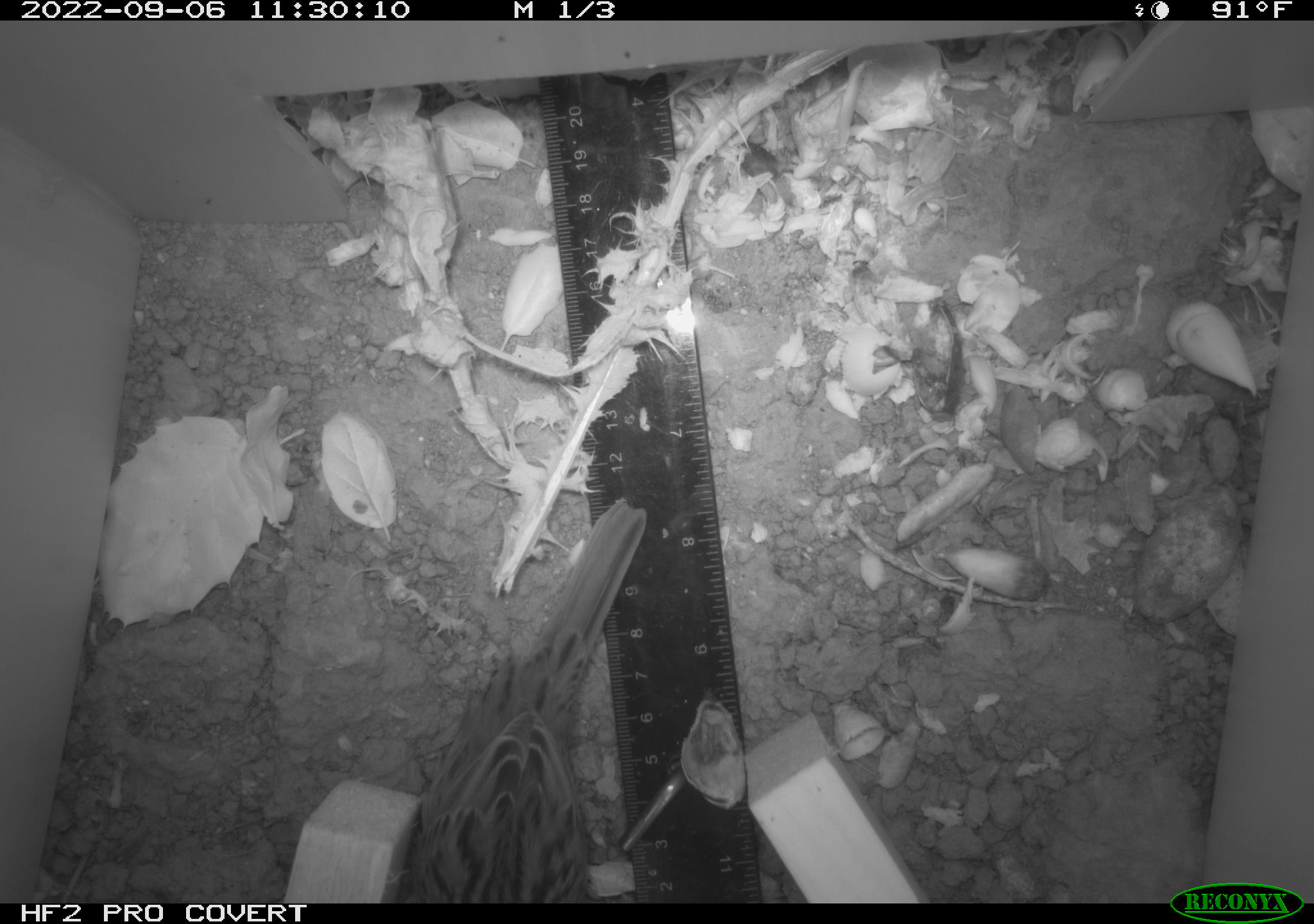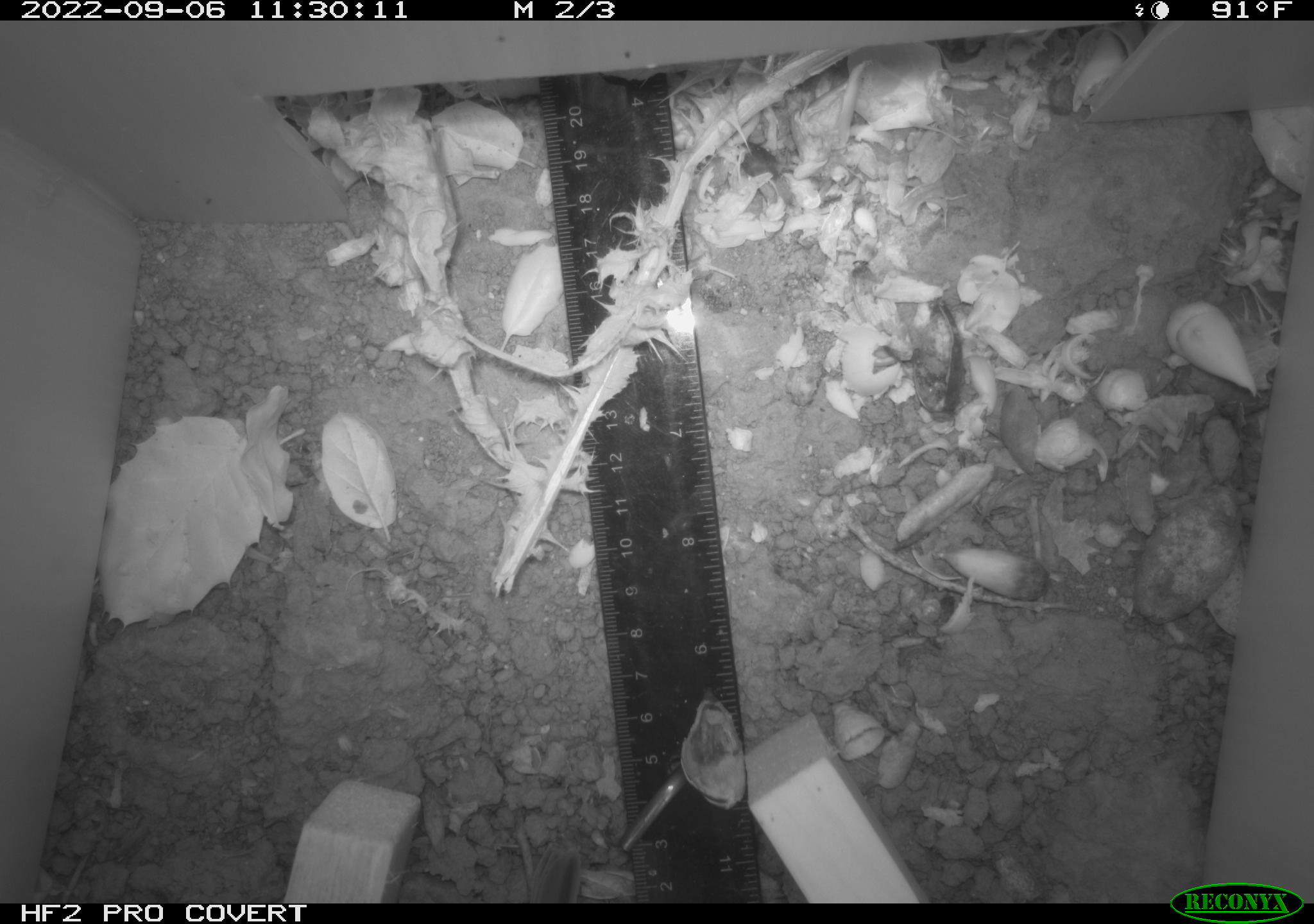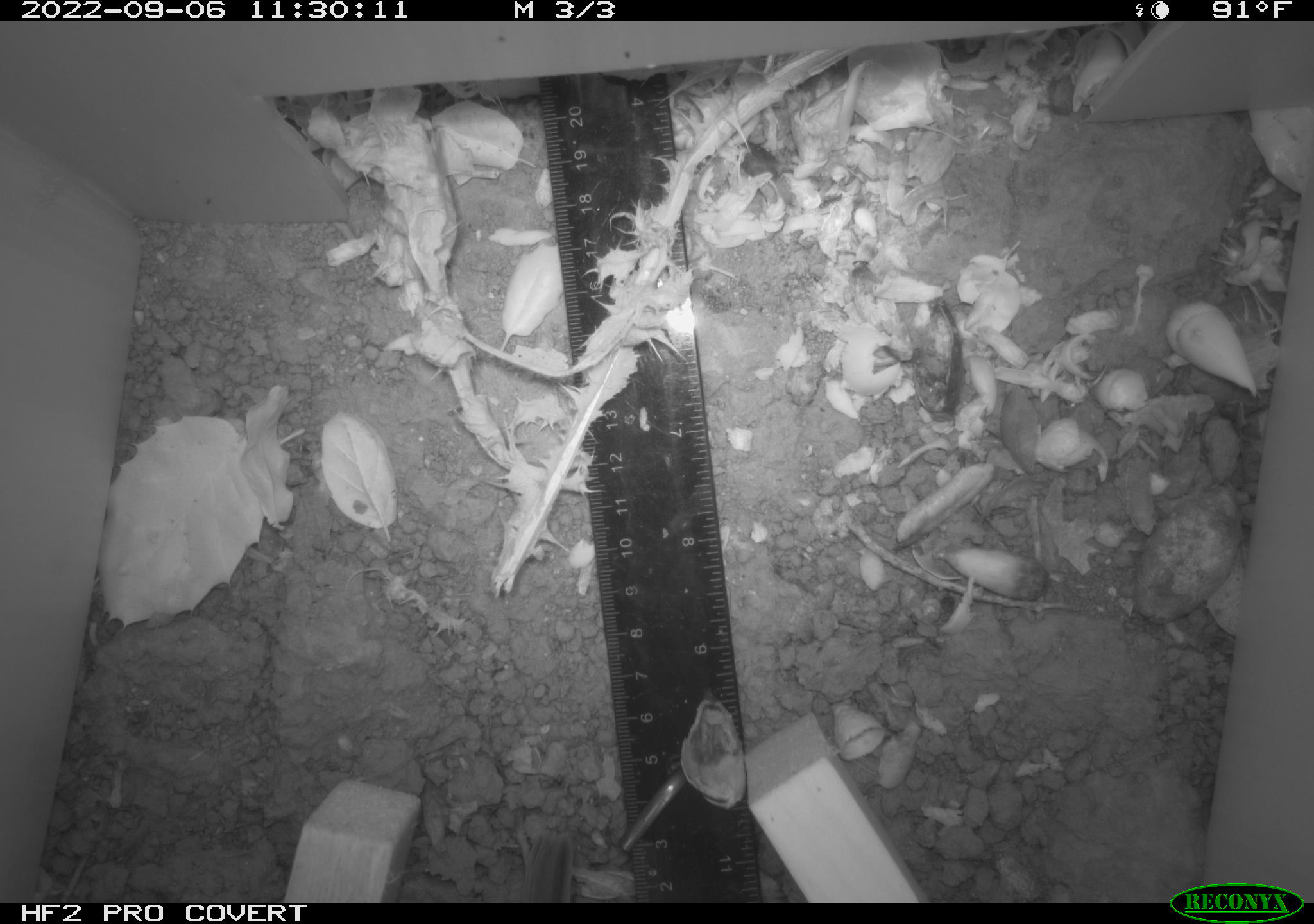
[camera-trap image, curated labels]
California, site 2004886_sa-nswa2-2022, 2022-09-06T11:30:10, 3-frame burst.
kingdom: Animalia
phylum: Chordata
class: Aves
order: Passeriformes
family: Passerellidae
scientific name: Passerellidae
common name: new world sparrows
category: passerellidae family